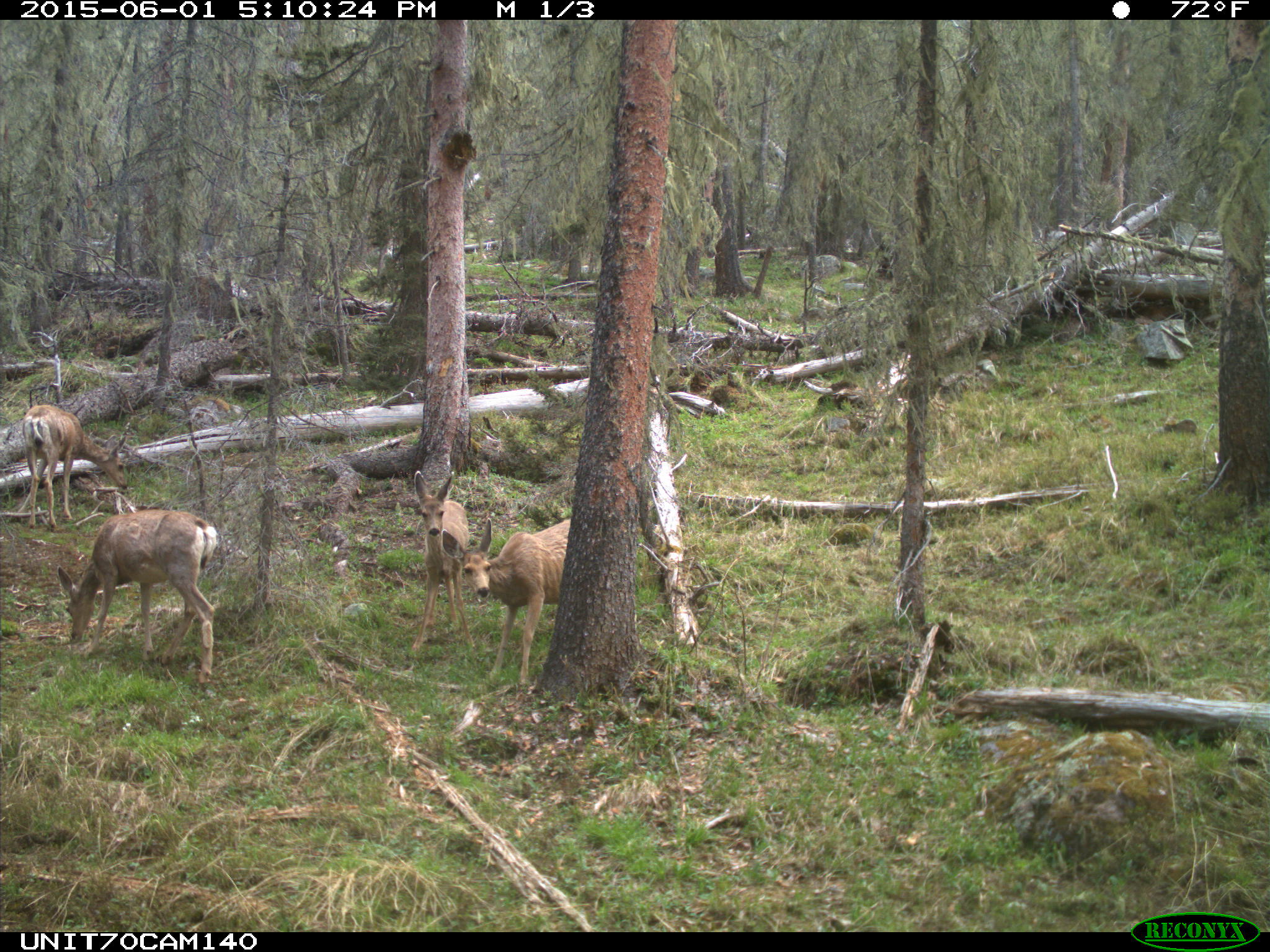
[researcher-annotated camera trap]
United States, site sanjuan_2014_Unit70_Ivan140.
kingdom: Animalia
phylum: Chordata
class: Mammalia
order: Artiodactyla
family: Cervidae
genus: Odocoileus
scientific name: Odocoileus hemionus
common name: mule deer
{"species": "Odocoileus hemionus (mule deer)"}